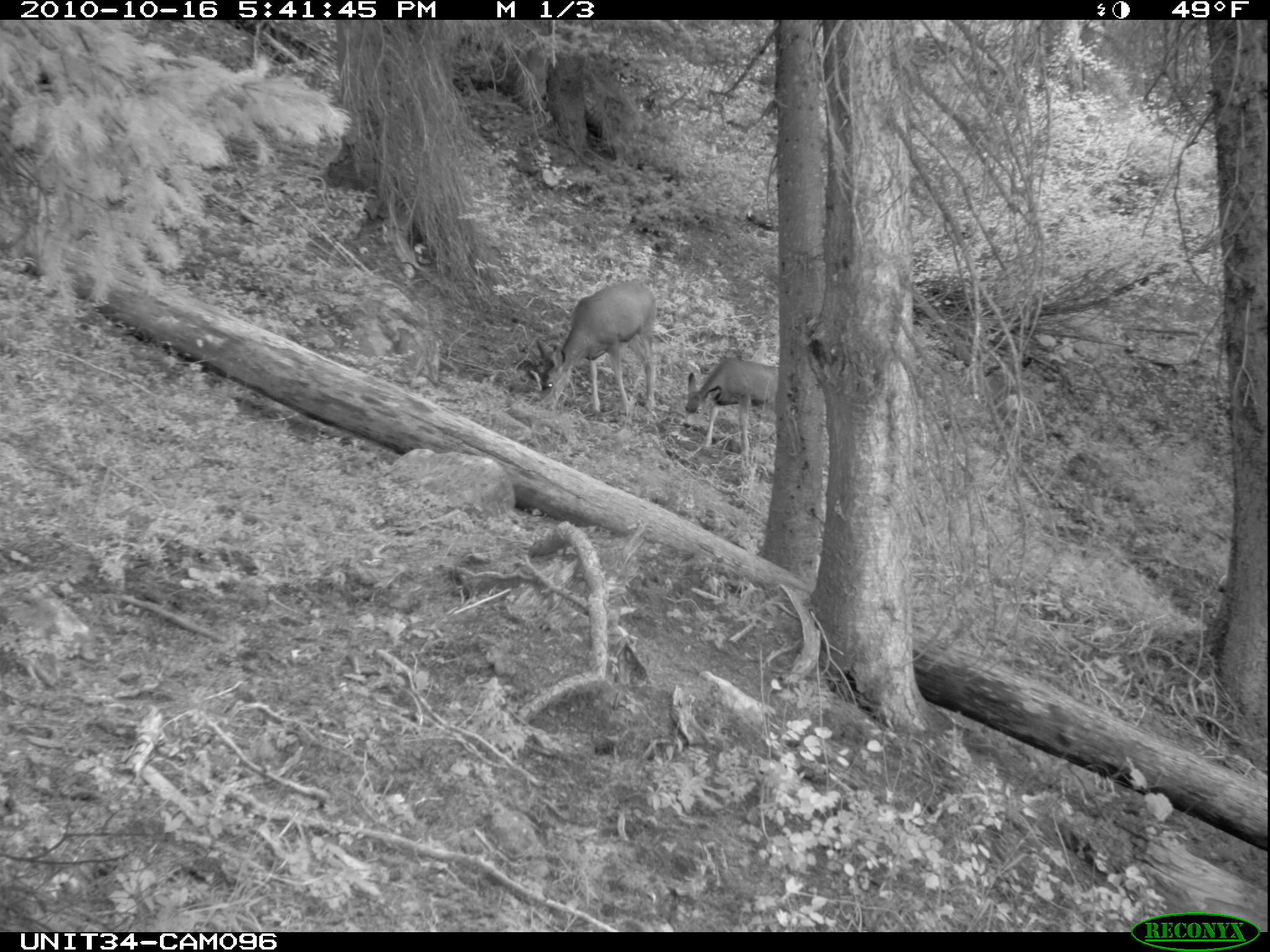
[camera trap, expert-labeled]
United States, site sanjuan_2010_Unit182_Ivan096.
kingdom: Animalia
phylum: Chordata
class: Mammalia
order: Artiodactyla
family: Cervidae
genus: Odocoileus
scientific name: Odocoileus hemionus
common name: mule deer